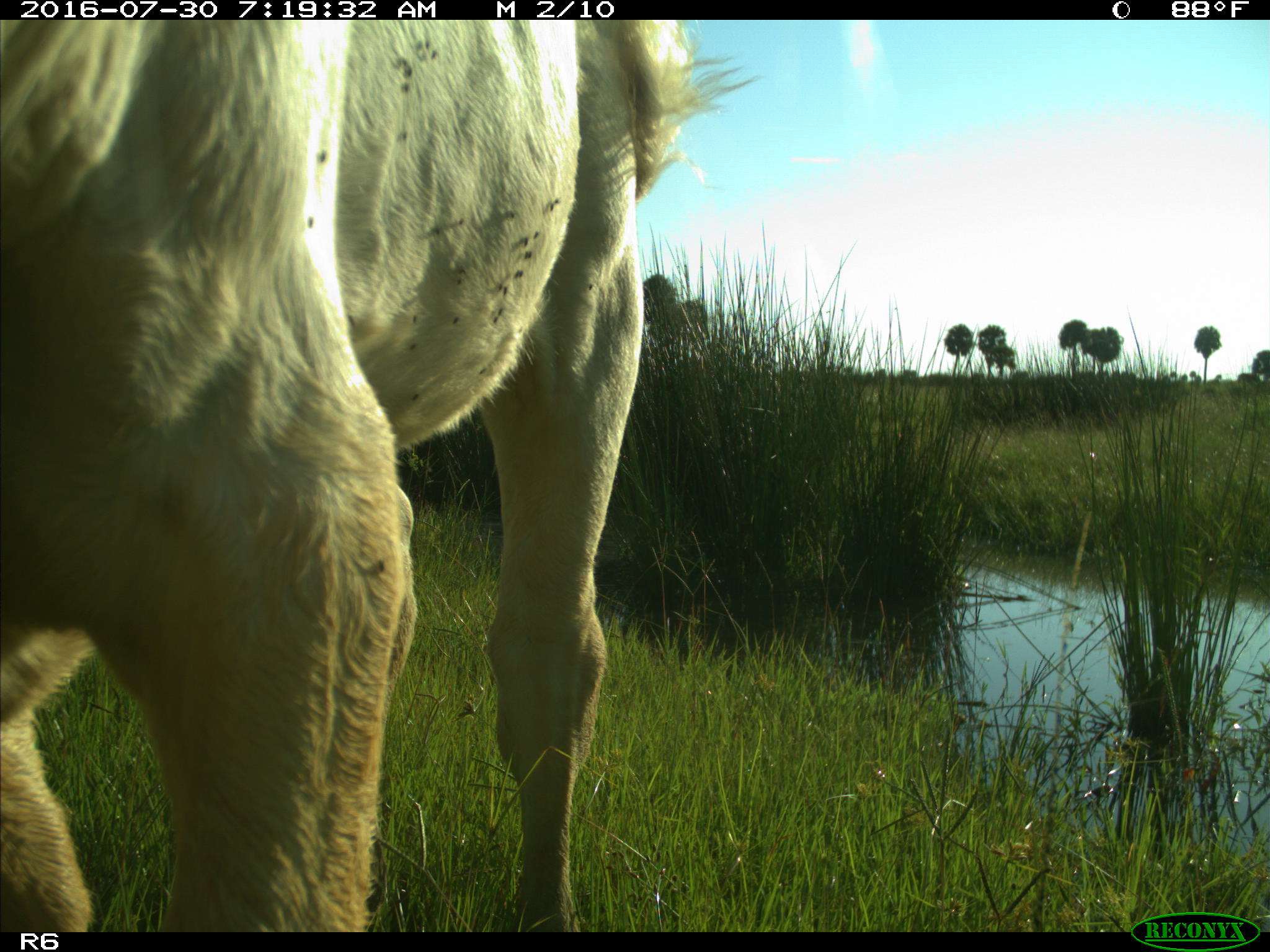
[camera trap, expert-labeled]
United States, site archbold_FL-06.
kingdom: Animalia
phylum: Chordata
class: Mammalia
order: Artiodactyla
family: Bovidae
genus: Bos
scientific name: Bos taurus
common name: domestic cow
Bos taurus (domestic cow).